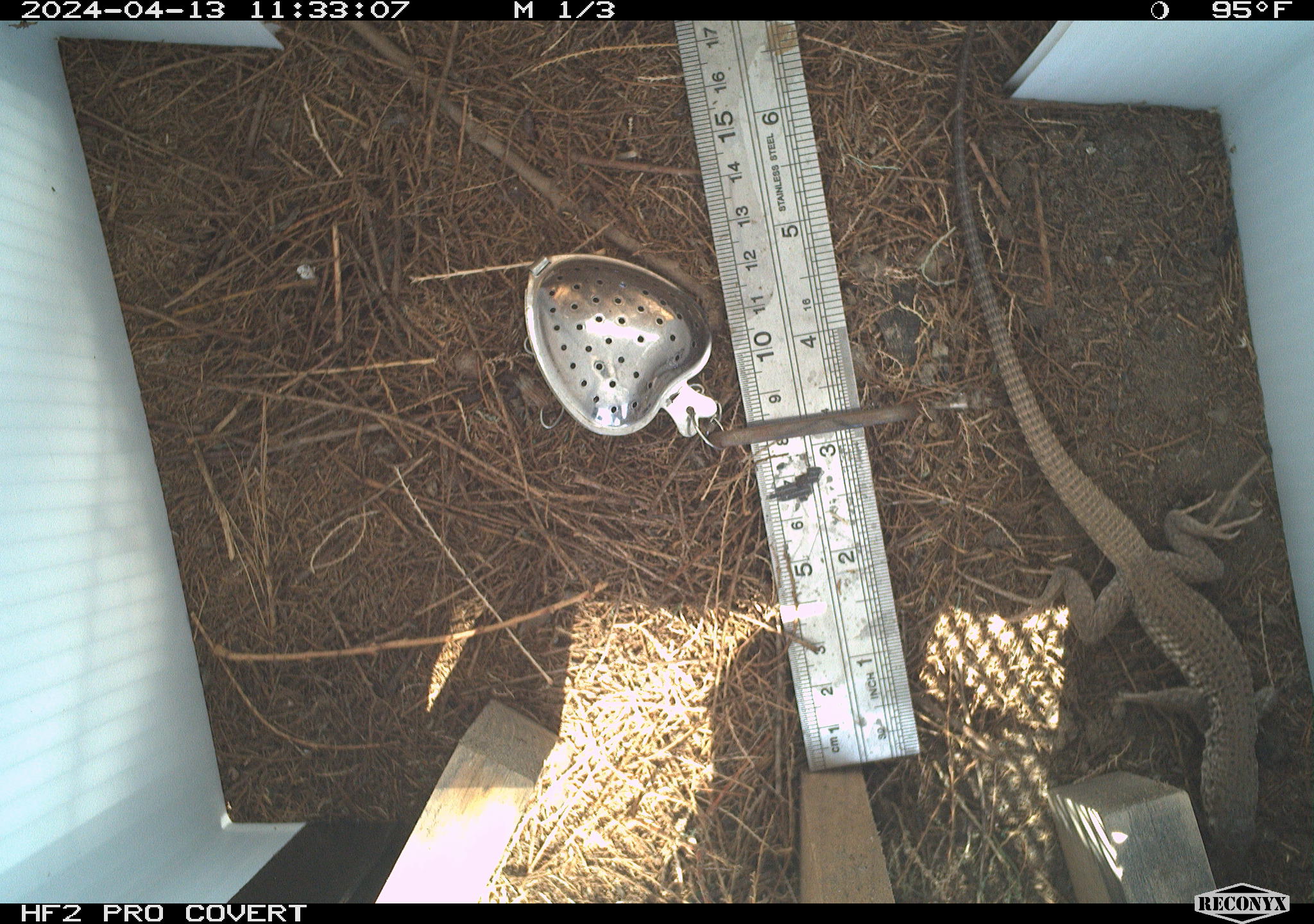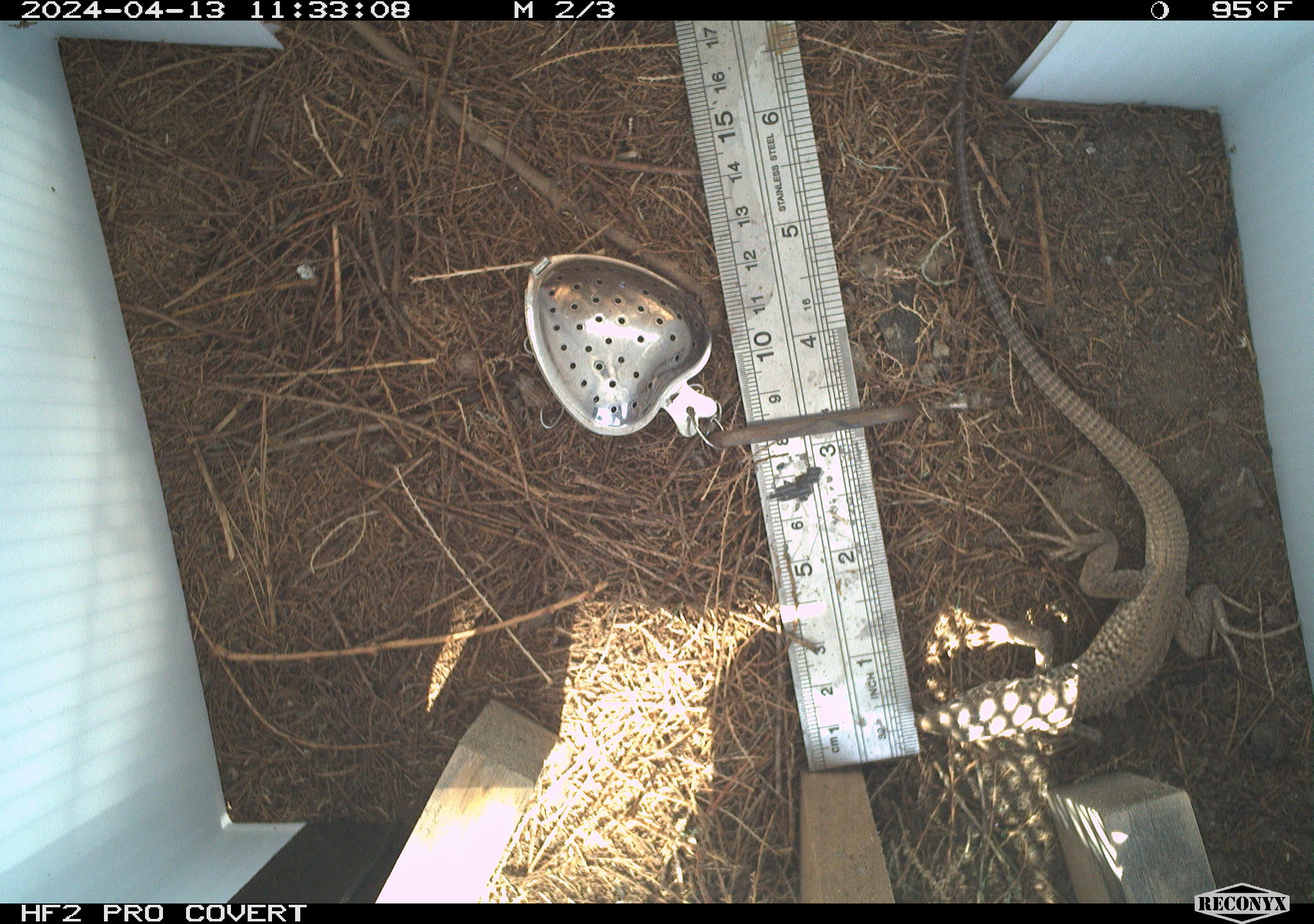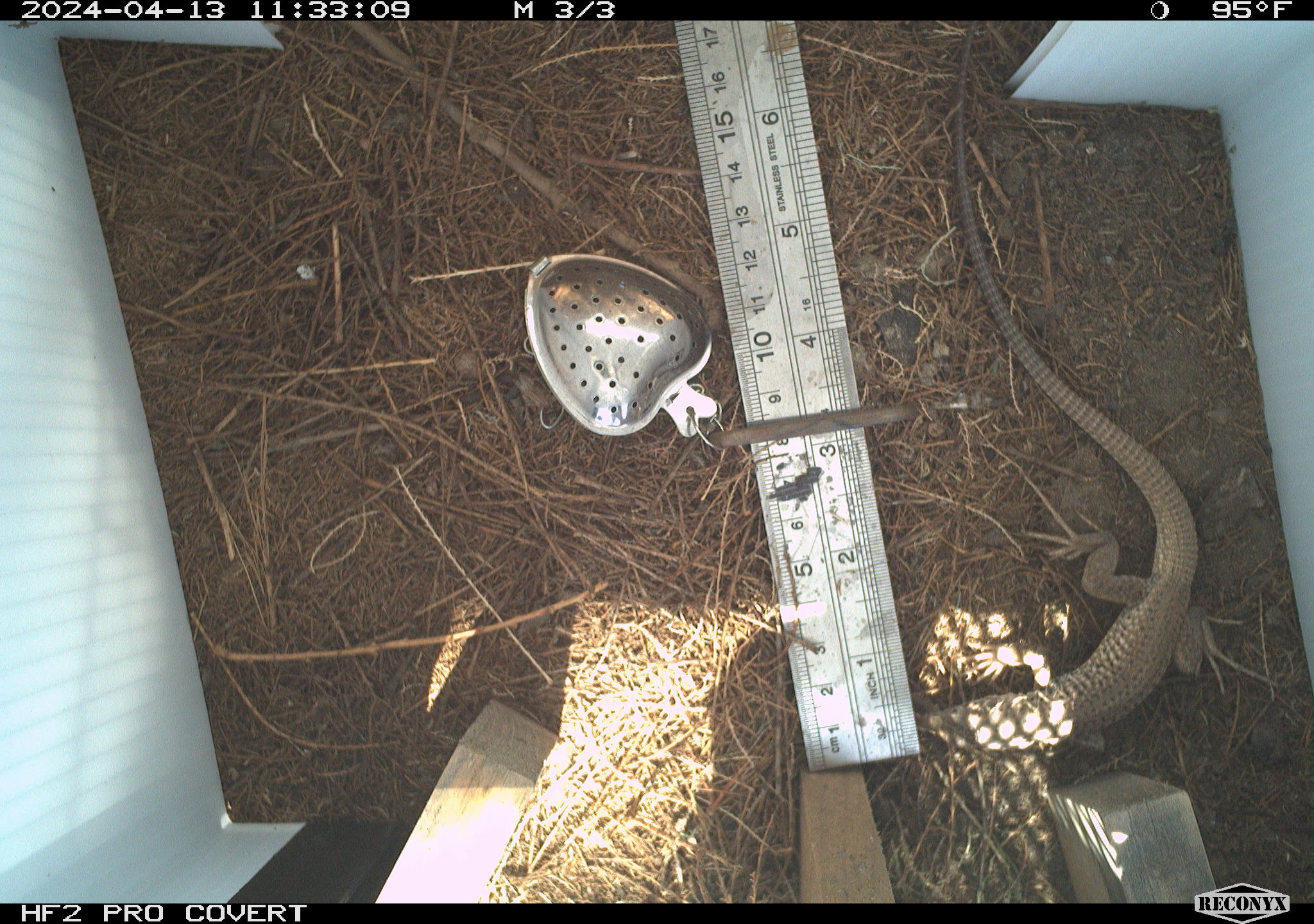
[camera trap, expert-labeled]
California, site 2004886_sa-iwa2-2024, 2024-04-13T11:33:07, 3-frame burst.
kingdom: Animalia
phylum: Chordata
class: Reptilia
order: Squamata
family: Teiidae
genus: Aspidoscelis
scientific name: Aspidoscelis tigris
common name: western whiptail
Western whiptail (Aspidoscelis tigris).